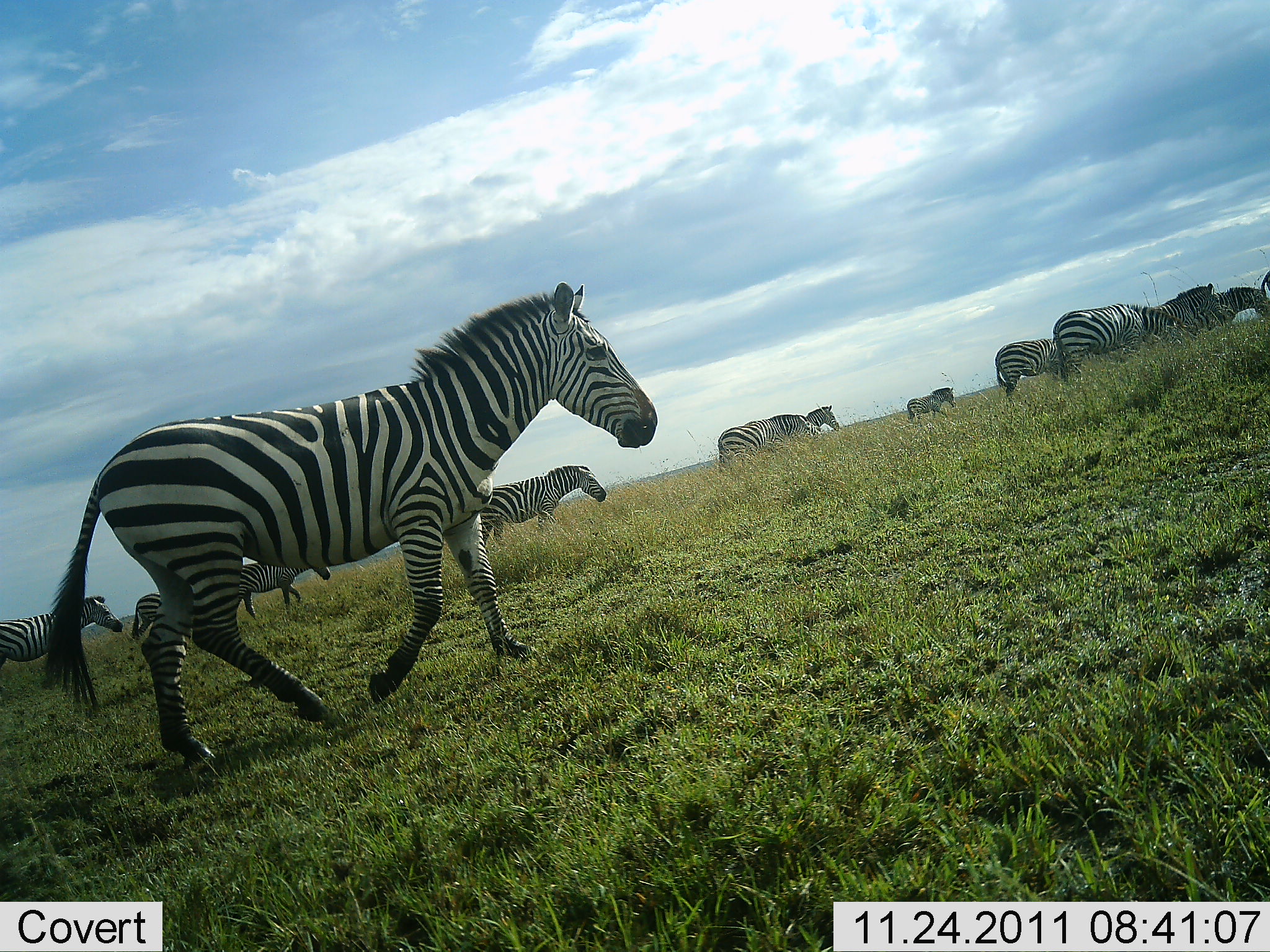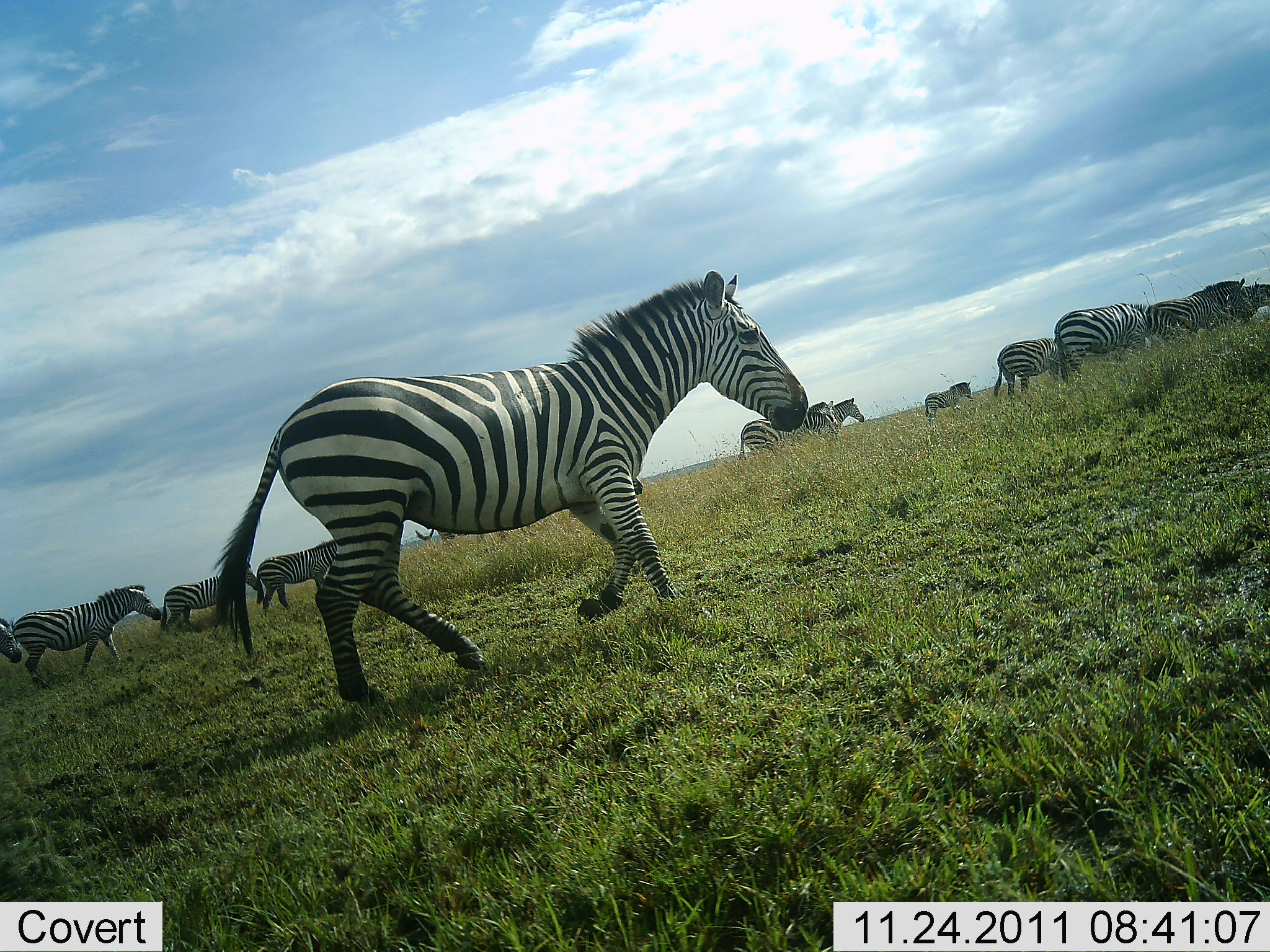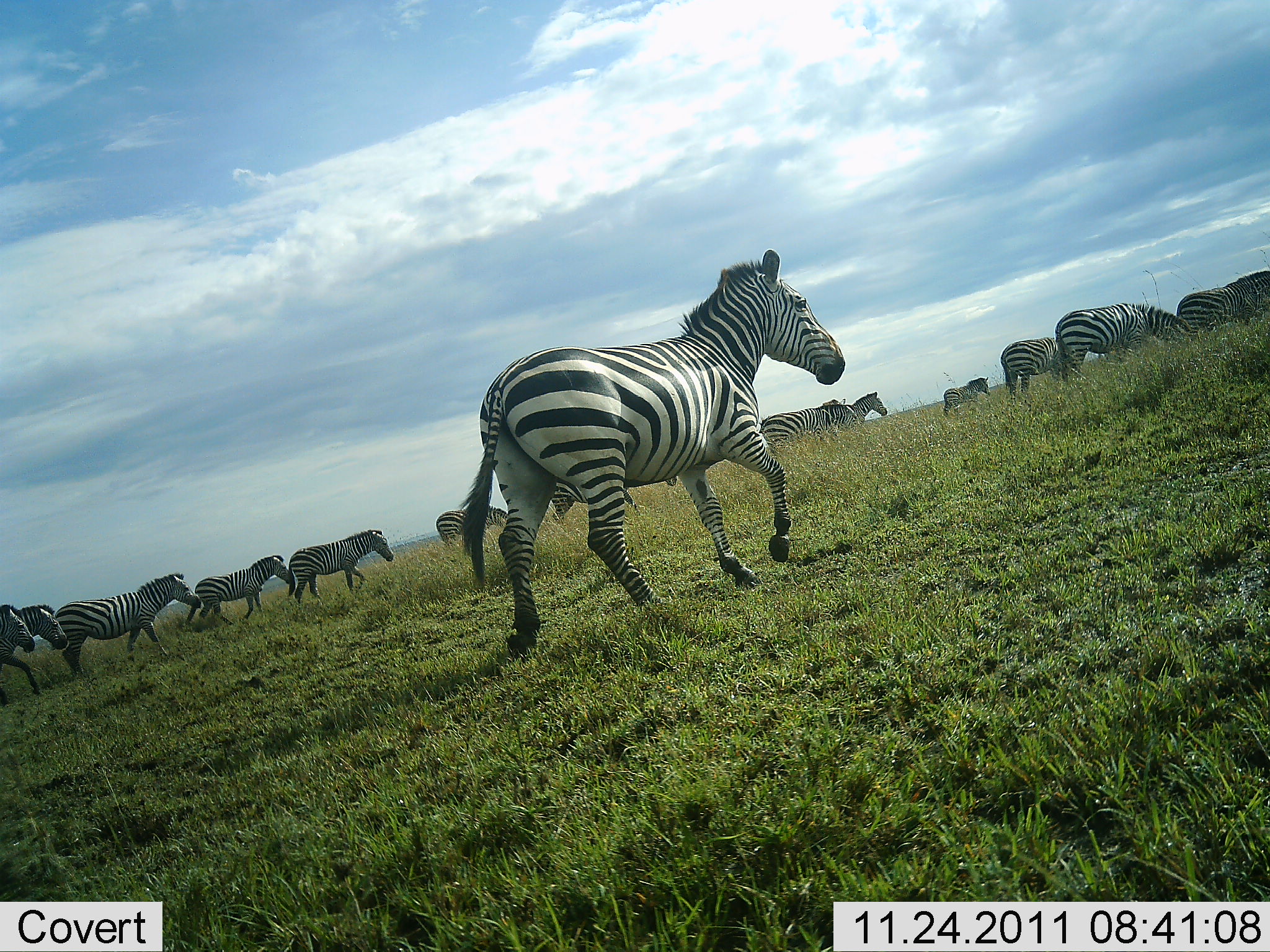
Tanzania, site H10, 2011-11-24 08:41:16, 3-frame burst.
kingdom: Animalia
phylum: Chordata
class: Mammalia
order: Perissodactyla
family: Equidae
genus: Equus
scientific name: Equus quagga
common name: plains zebra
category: zebra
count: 11-50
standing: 0%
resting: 0%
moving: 100%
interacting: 0%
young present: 6%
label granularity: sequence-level